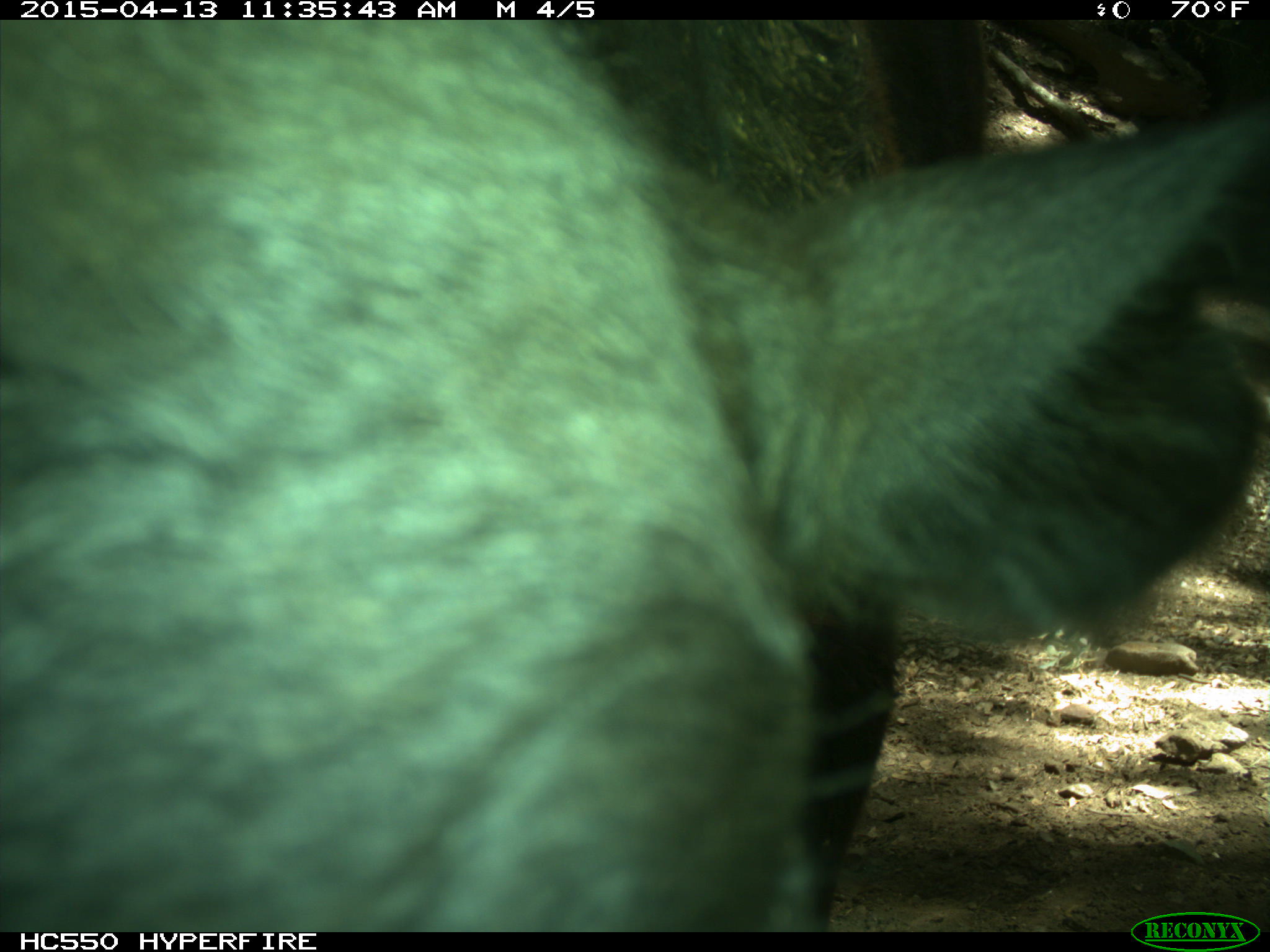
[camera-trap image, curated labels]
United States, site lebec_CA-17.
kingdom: Animalia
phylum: Chordata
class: Mammalia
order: Artiodactyla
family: Bovidae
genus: Bos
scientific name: Bos taurus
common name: domestic cow